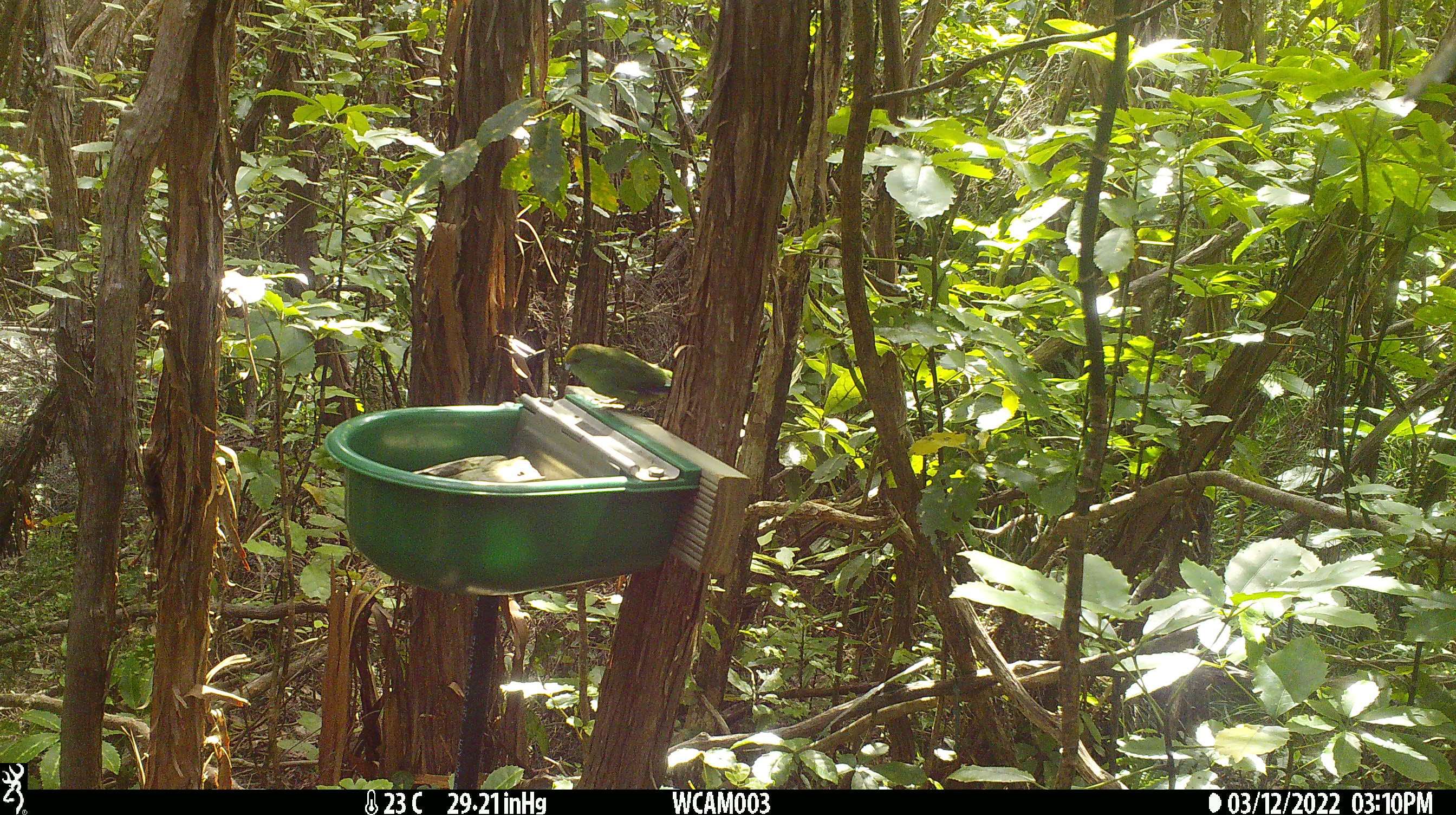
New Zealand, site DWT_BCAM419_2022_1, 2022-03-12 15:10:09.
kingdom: Animalia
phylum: Chordata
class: Aves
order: Psittaciformes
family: Psittaculidae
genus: Cyanoramphus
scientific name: Cyanoramphus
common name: parakeet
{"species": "parakeet (Cyanoramphus)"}